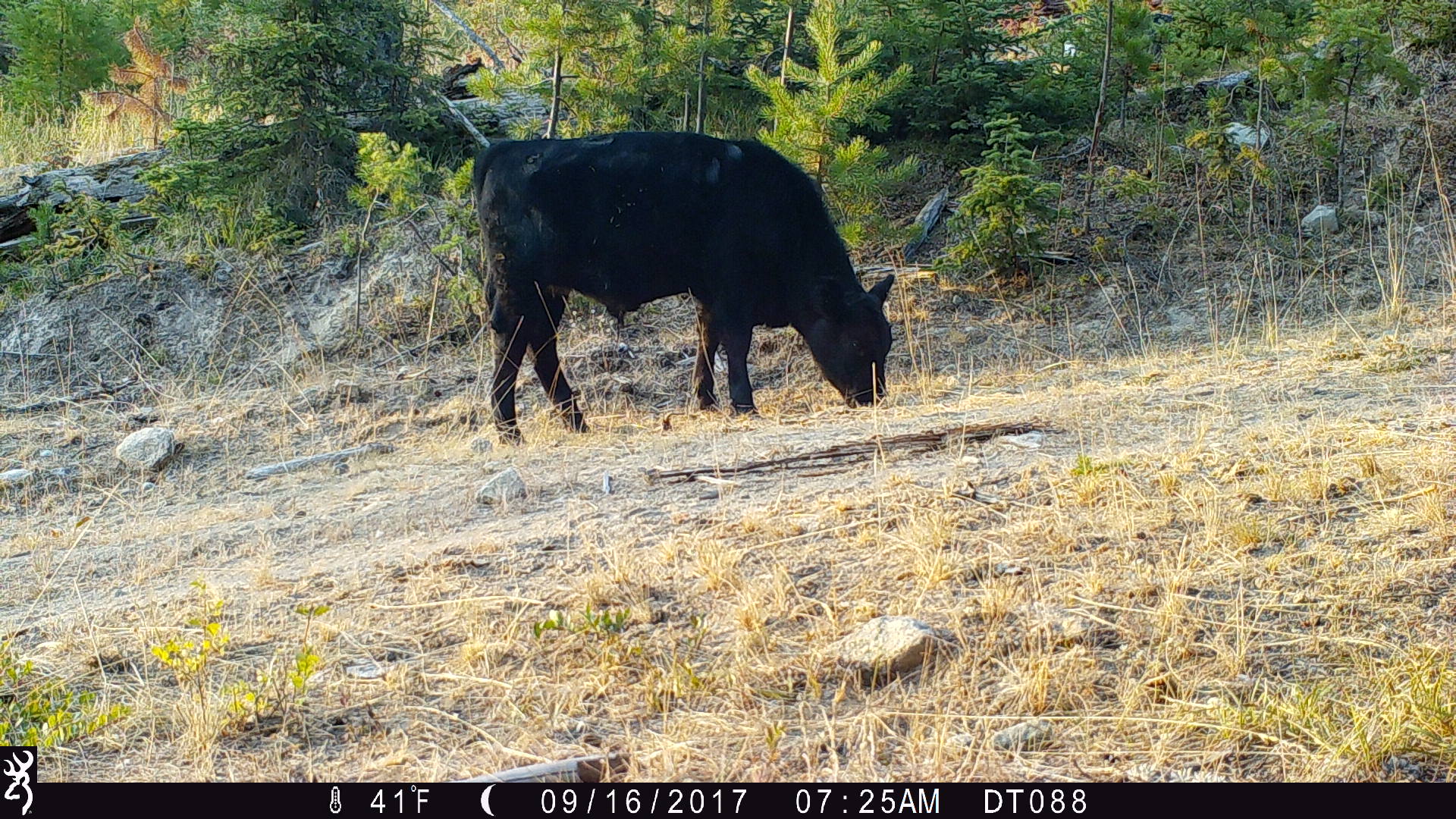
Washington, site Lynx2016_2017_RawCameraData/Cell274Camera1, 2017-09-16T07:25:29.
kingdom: Animalia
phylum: Chordata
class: Mammalia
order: Artiodactyla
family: Bovidae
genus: Bos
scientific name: Bos taurus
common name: domestic cattle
Domestic cattle (Bos taurus). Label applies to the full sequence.